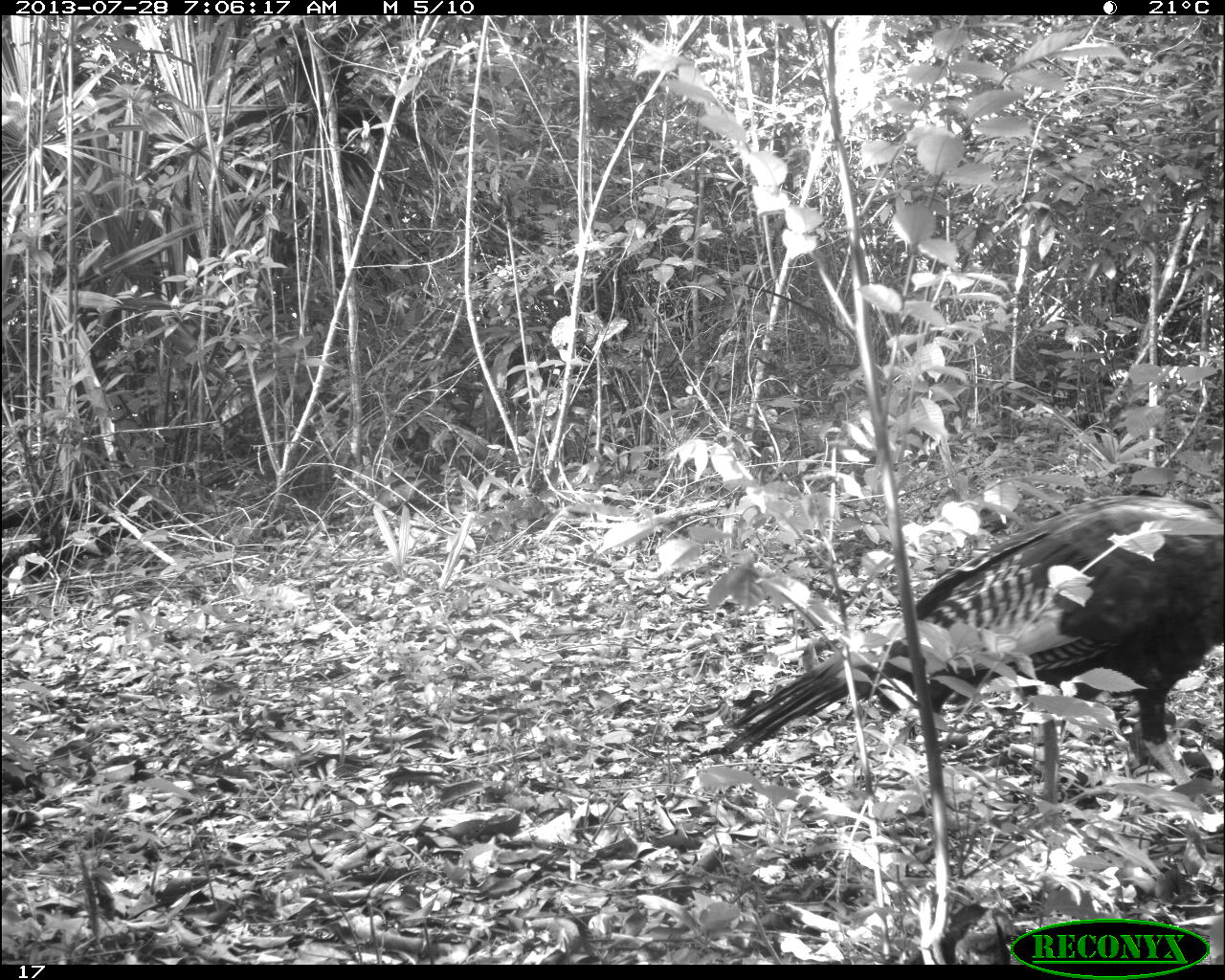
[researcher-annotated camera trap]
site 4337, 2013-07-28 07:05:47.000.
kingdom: Animalia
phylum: Chordata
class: Aves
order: Galliformes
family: Phasianidae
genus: Meleagris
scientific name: Meleagris ocellata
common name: ocellated turkey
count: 2